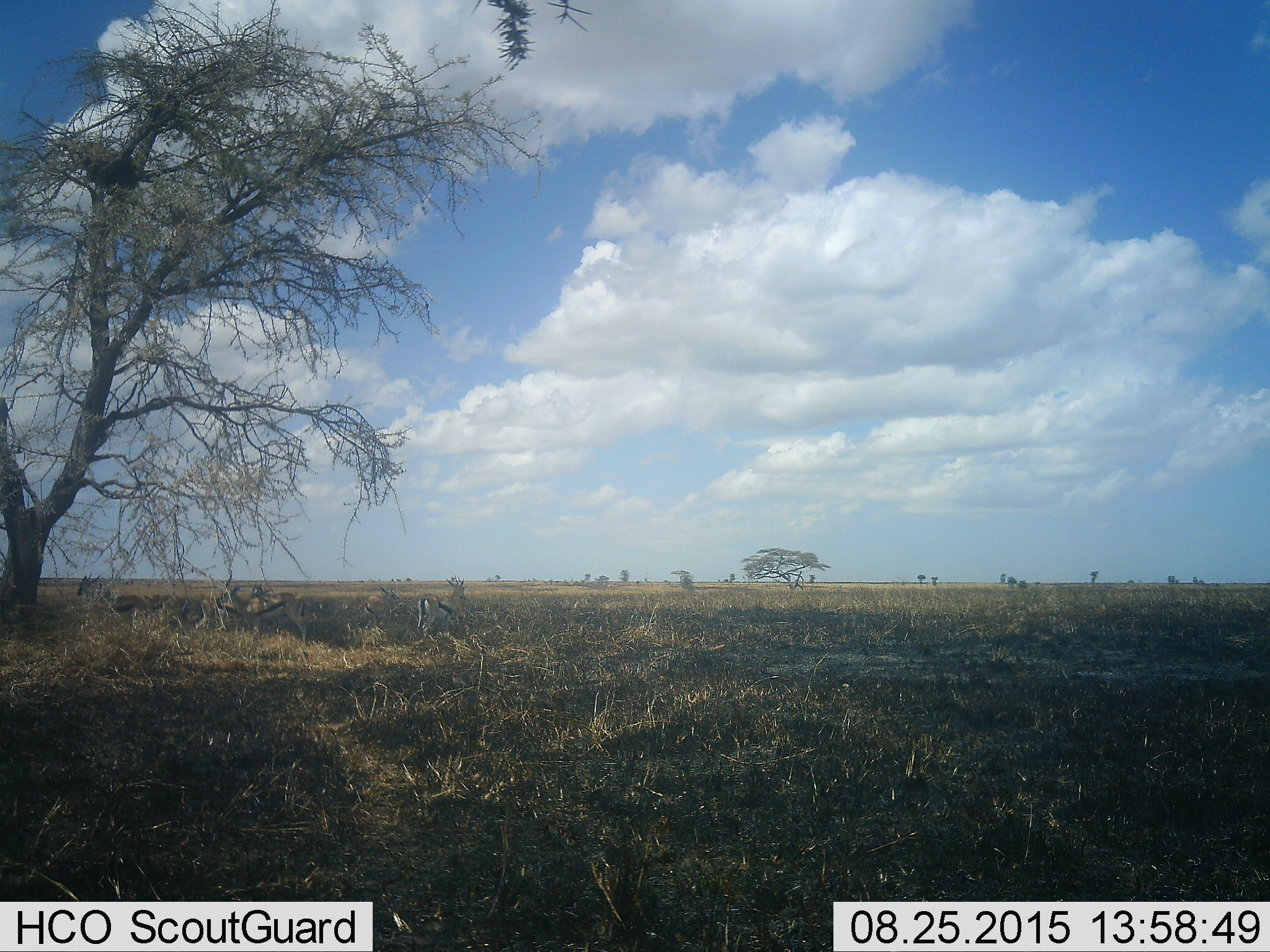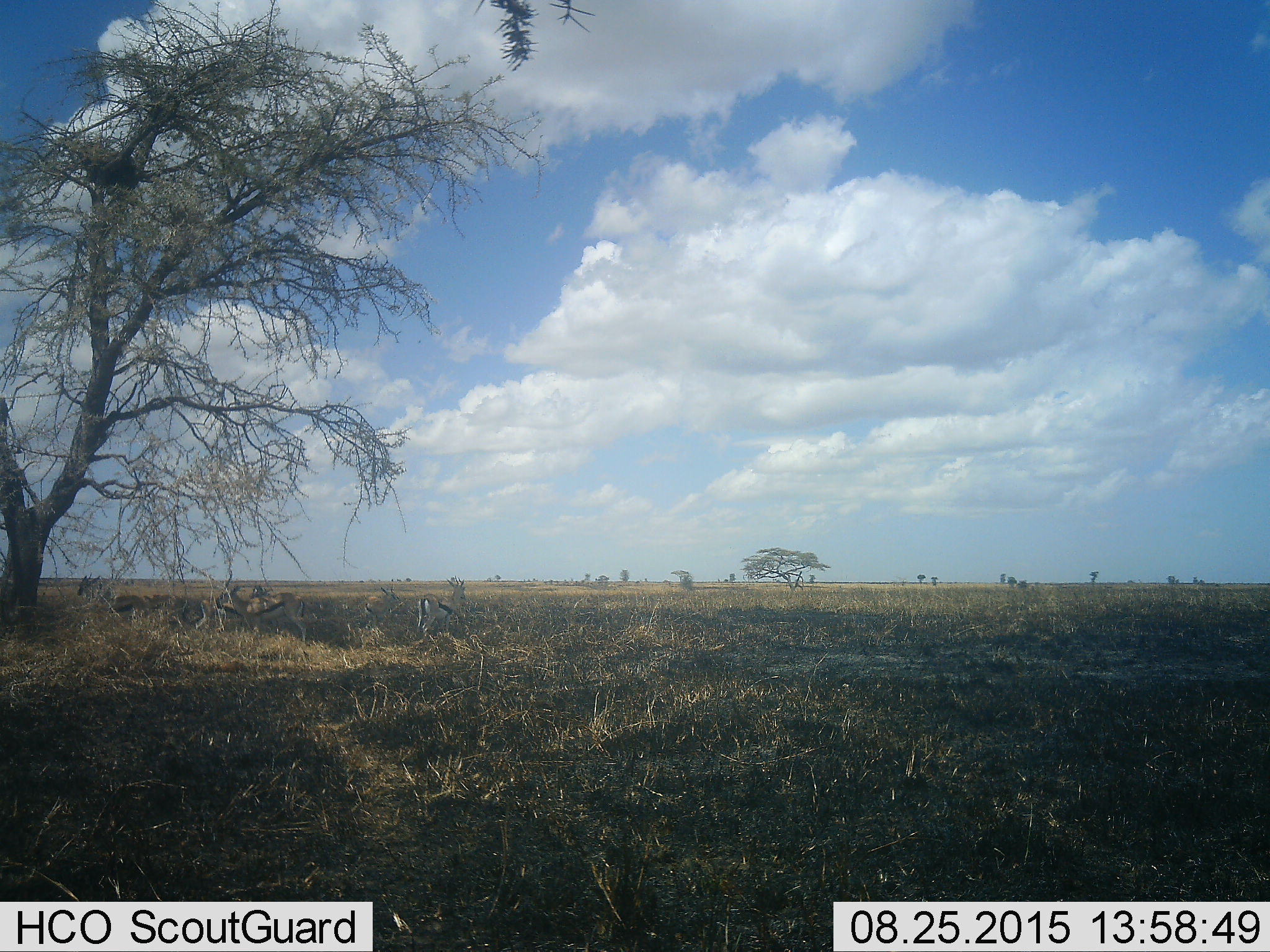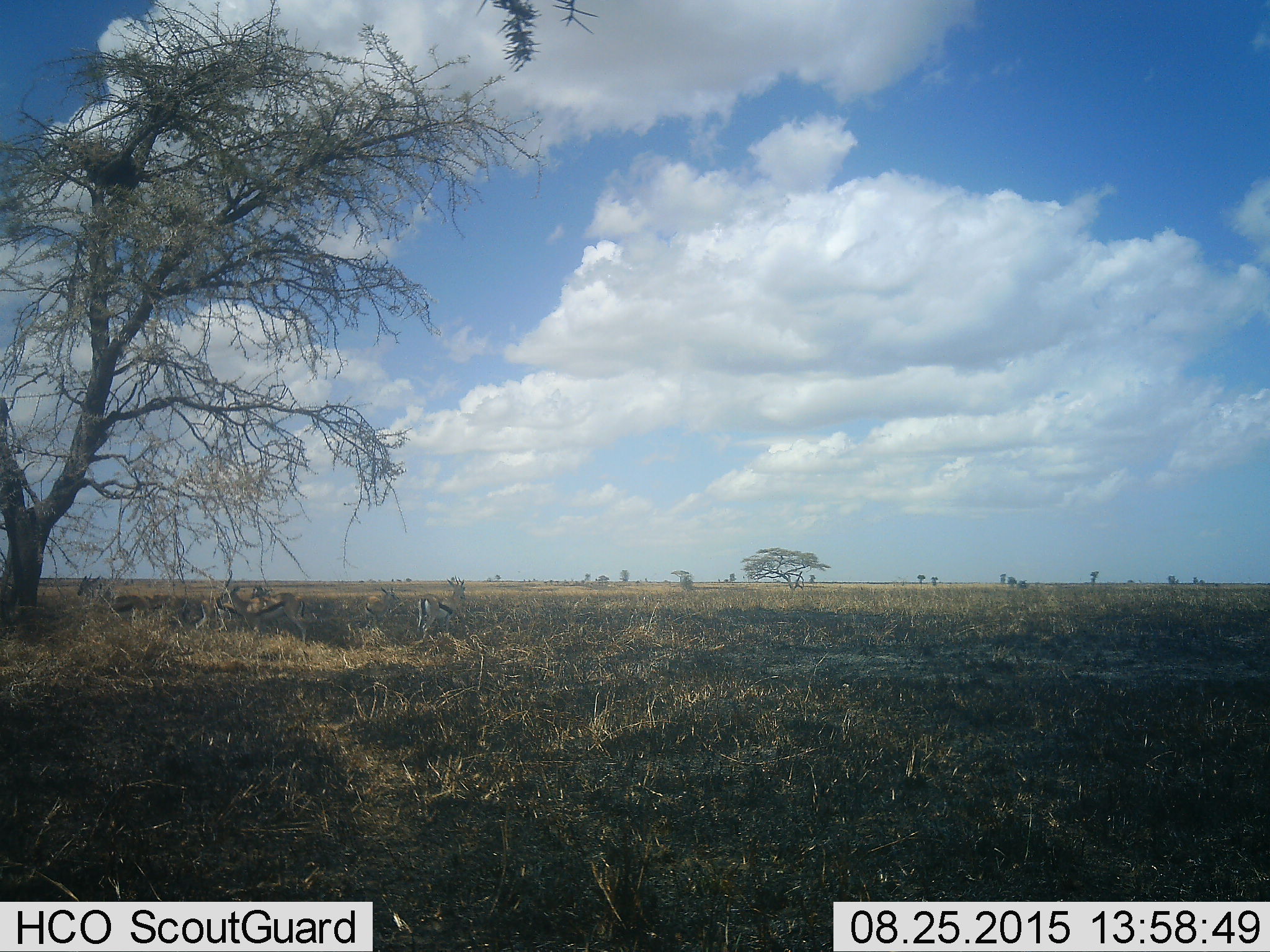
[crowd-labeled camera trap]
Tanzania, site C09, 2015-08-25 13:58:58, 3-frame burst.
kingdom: Animalia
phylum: Chordata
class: Mammalia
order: Artiodactyla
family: Bovidae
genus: Eudorcas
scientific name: Eudorcas thomsonii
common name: thomson's gazelle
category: gazellethomsons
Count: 6.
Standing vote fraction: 86%.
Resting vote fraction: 29%.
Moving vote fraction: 21%.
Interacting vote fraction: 0%.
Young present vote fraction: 7%.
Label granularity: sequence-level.